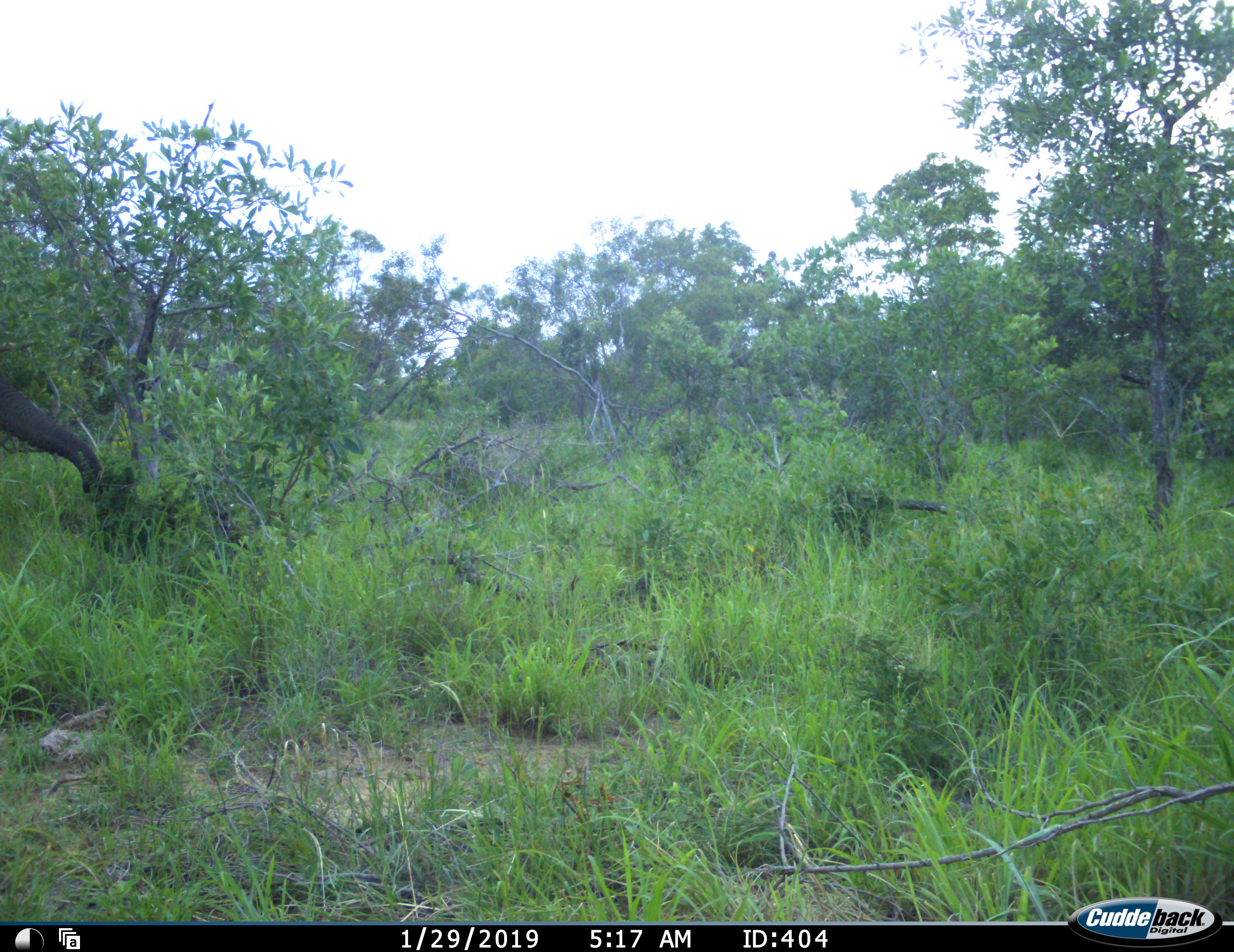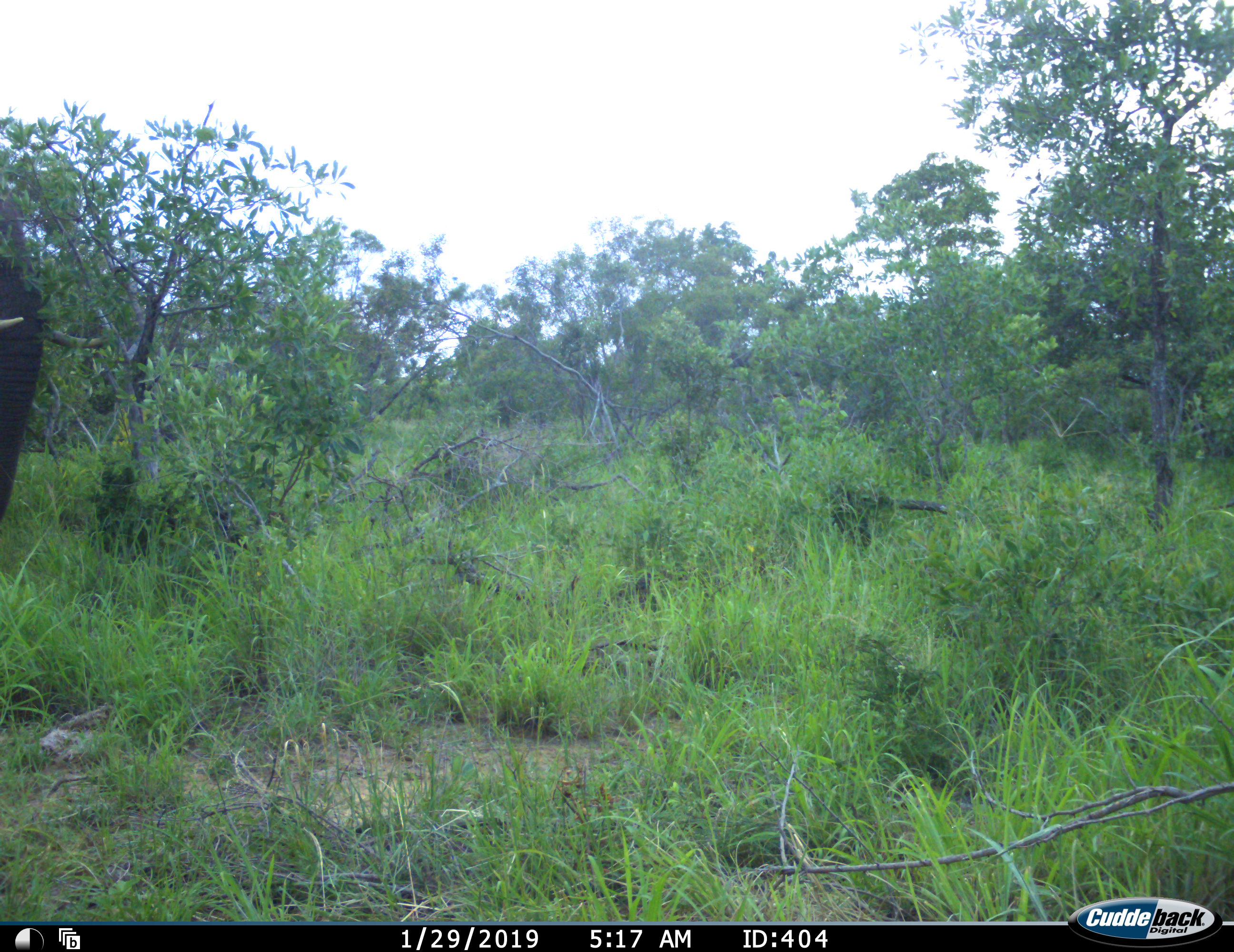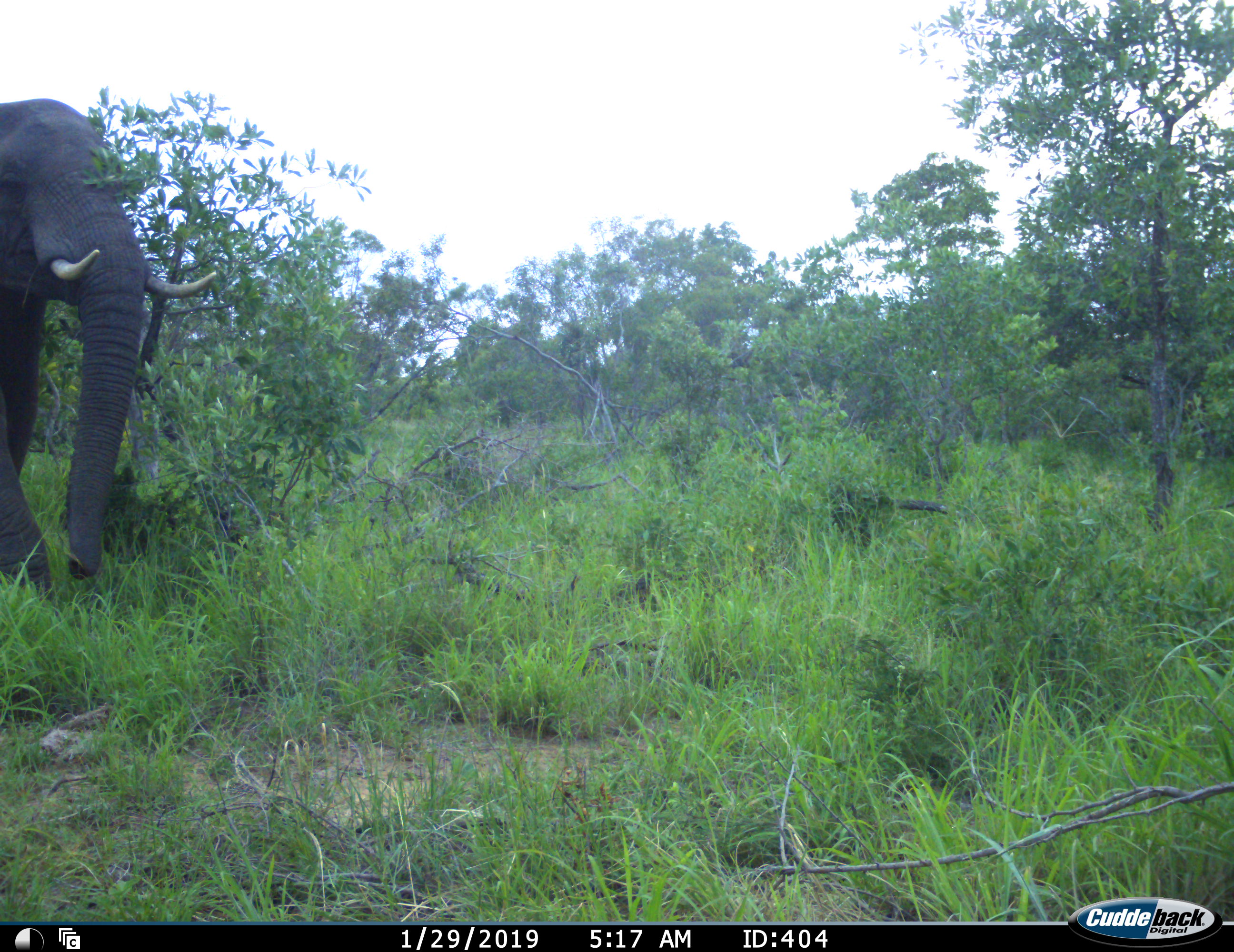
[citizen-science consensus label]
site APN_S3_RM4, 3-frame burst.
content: unidentified animal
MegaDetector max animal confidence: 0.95